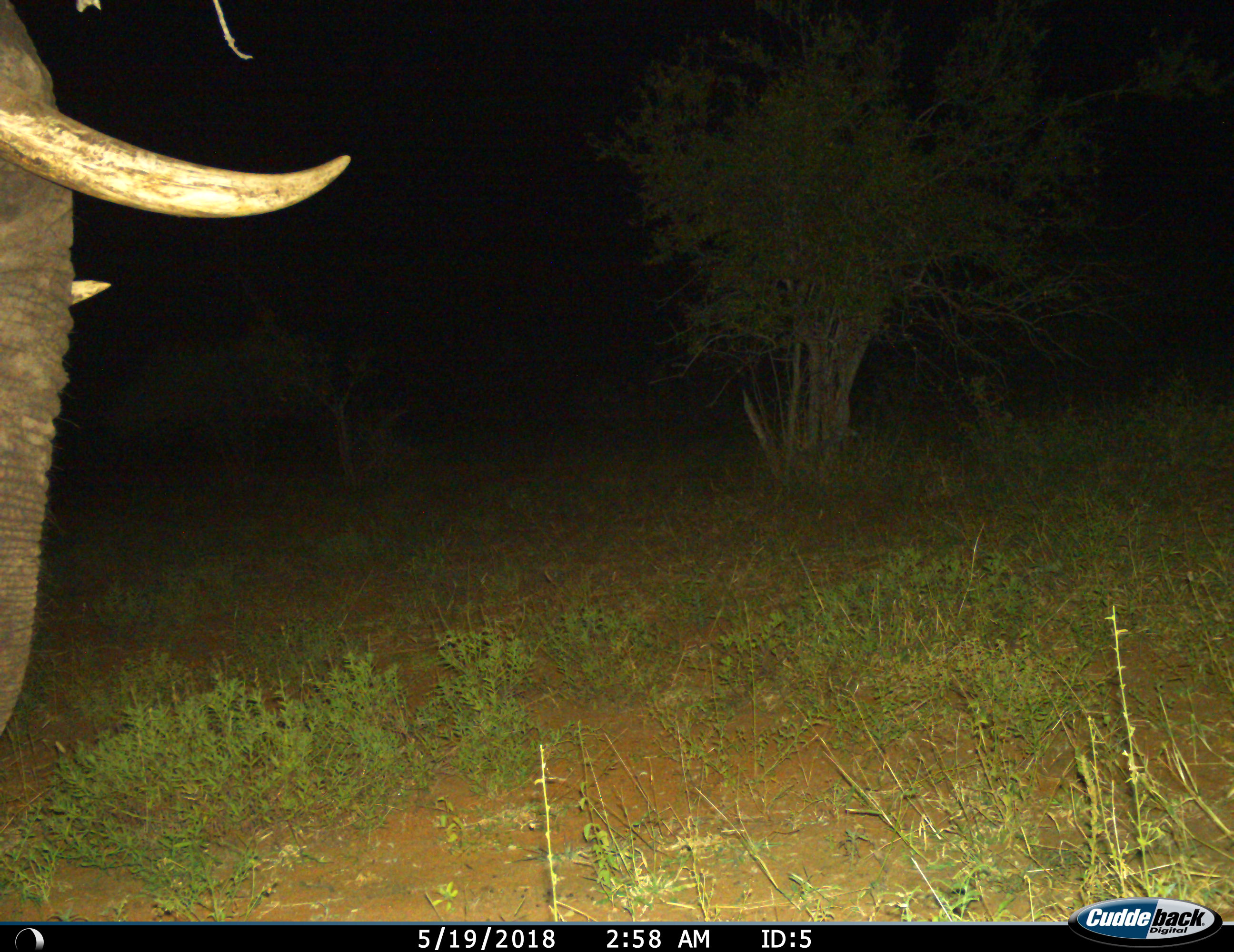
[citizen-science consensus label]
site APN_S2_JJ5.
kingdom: Animalia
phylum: Chordata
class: Mammalia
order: Proboscidea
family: Elephantidae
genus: Loxodonta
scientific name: Loxodonta africana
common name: african bush elephant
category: elephant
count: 1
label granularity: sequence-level